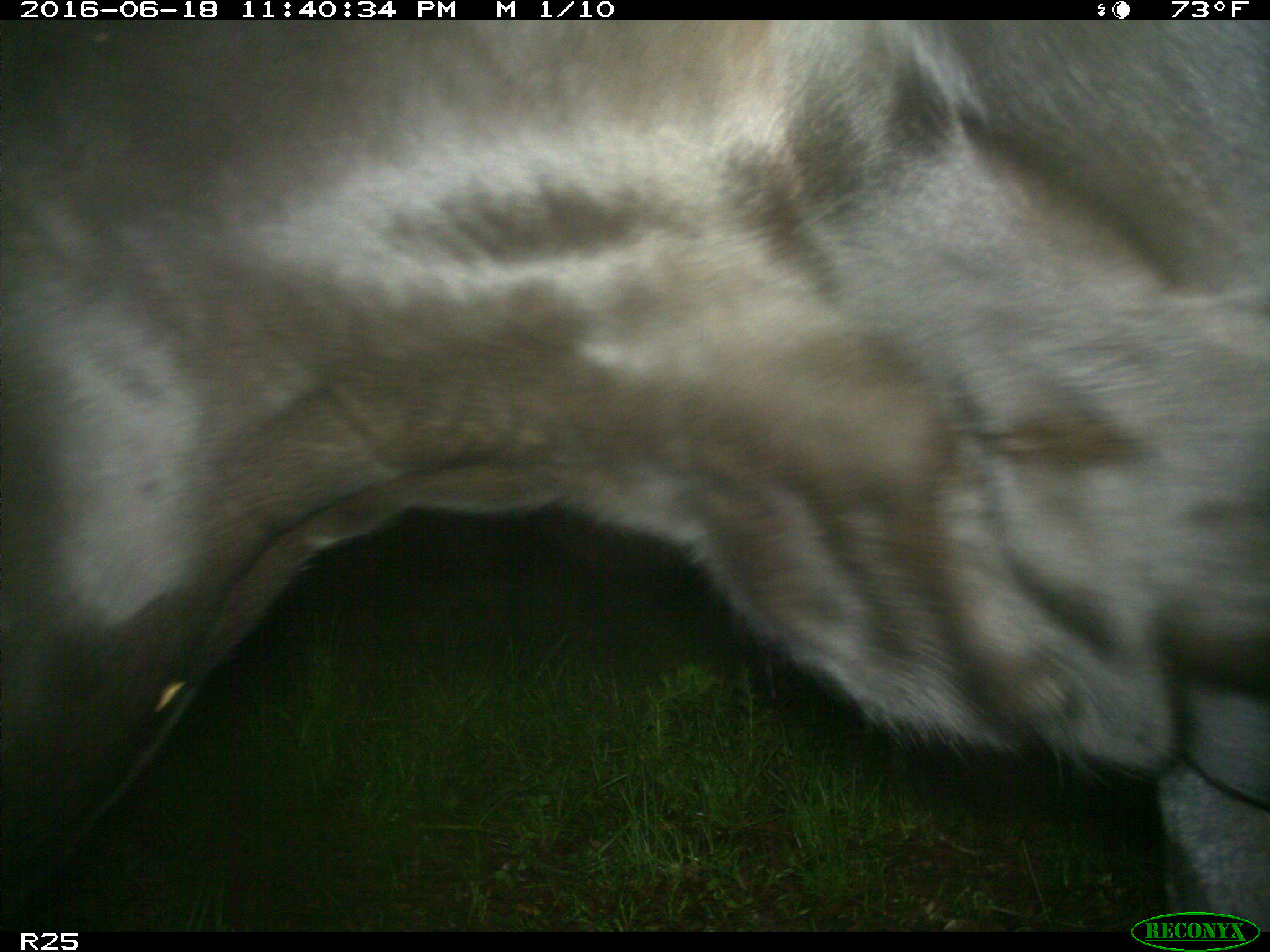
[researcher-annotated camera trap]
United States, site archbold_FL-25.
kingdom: Animalia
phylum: Chordata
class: Mammalia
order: Artiodactyla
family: Bovidae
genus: Bos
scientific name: Bos taurus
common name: domestic cow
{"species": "Bos taurus (domestic cow)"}